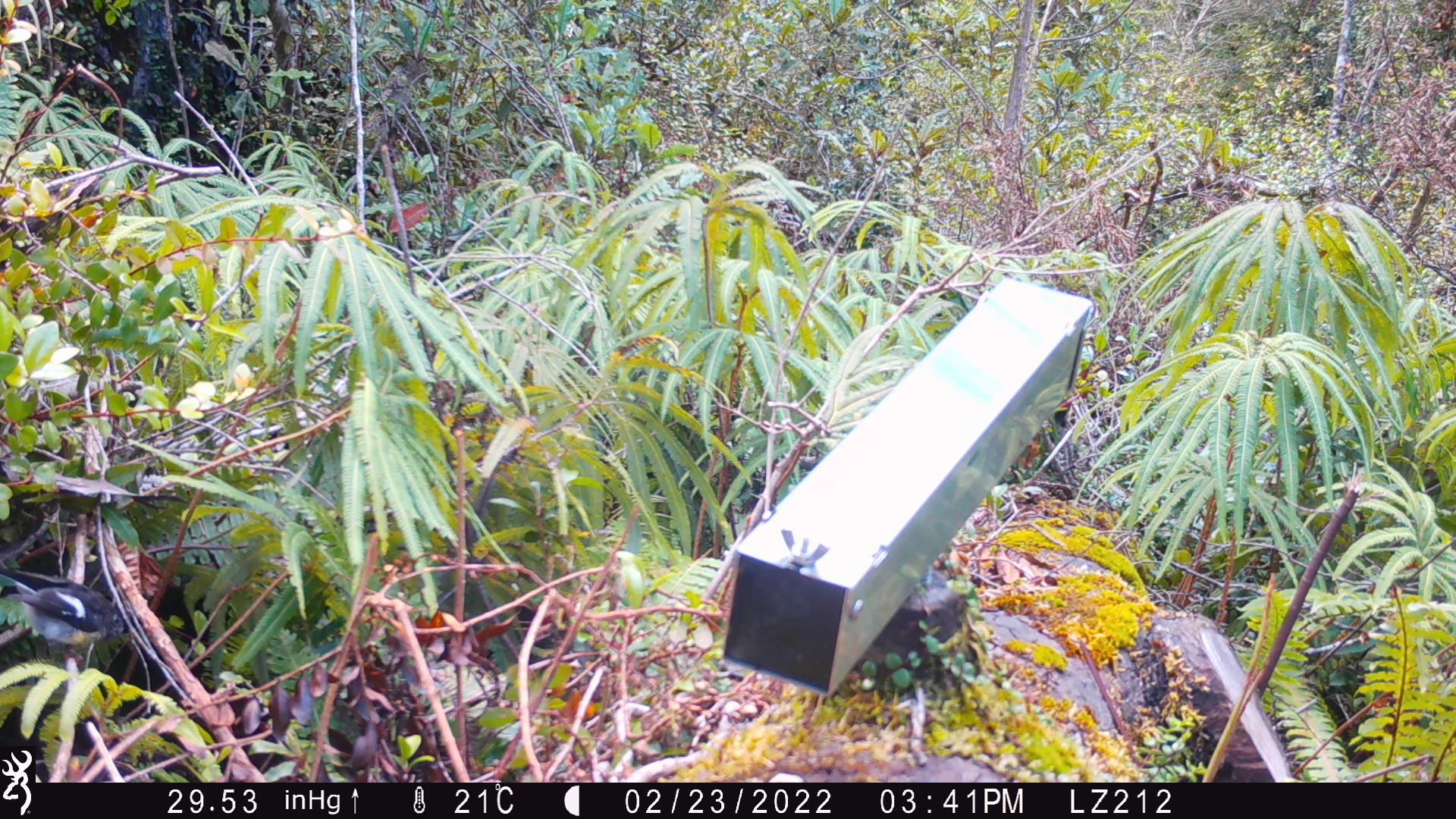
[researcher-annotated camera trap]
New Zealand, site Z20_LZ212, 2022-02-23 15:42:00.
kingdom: Animalia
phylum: Chordata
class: Aves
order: Passeriformes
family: Petroicidae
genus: Petroica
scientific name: Petroica macrocephala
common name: tomtit